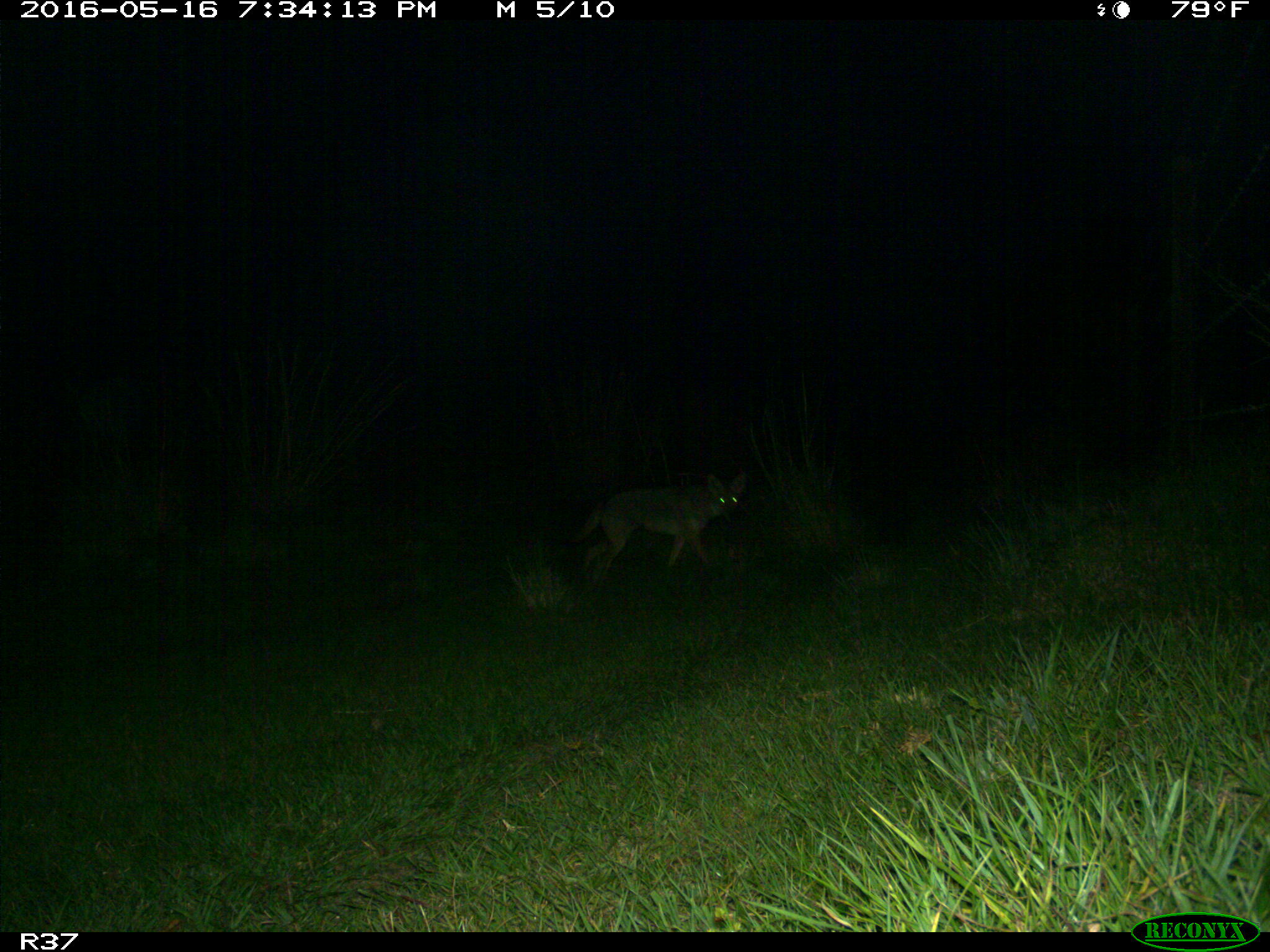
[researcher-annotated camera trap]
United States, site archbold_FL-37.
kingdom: Animalia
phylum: Chordata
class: Mammalia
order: Carnivora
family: Canidae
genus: Canis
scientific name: Canis latrans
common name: coyote